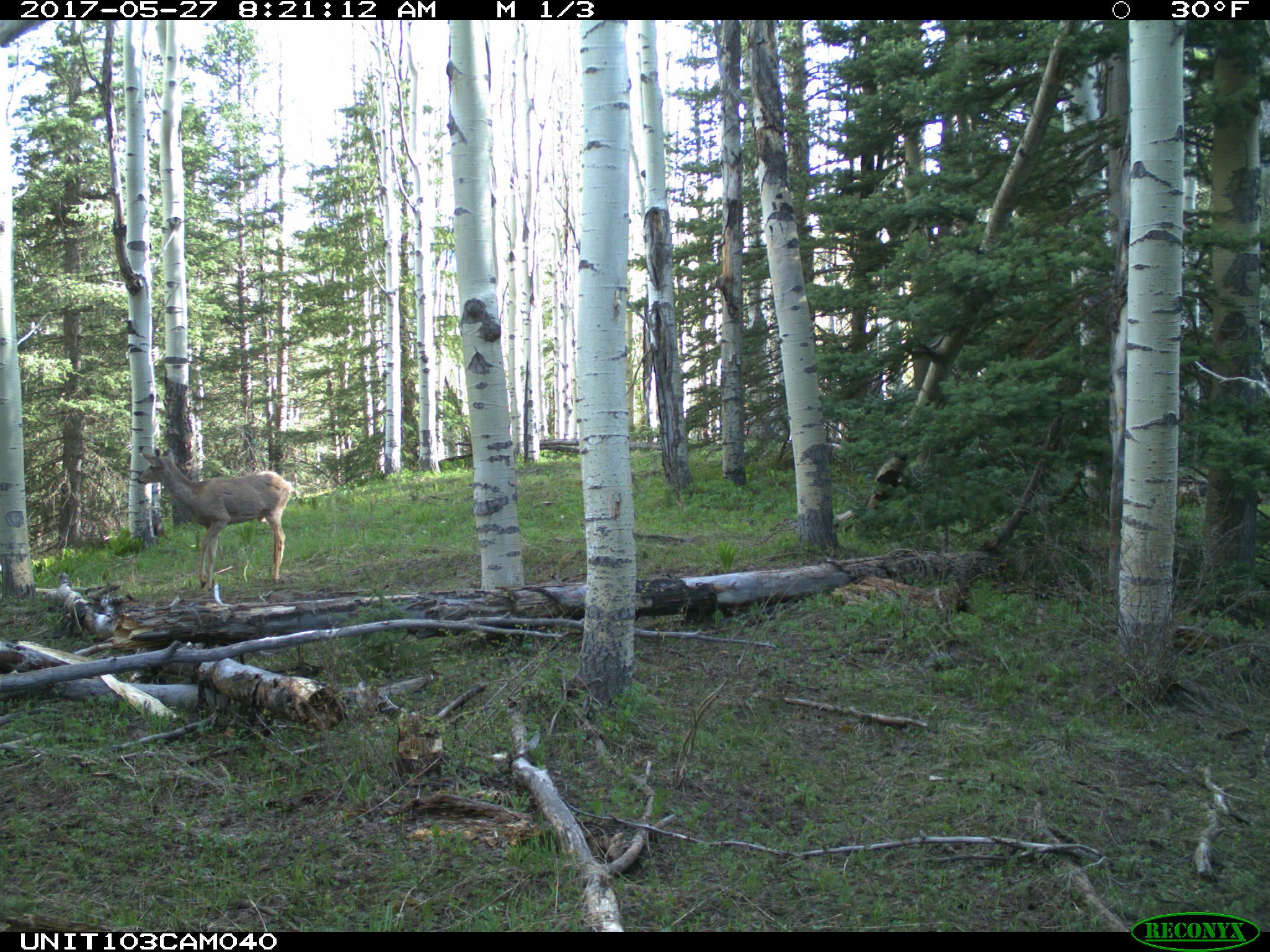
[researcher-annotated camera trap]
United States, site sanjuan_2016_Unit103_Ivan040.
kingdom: Animalia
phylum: Chordata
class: Mammalia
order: Artiodactyla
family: Cervidae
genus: Odocoileus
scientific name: Odocoileus hemionus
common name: mule deer